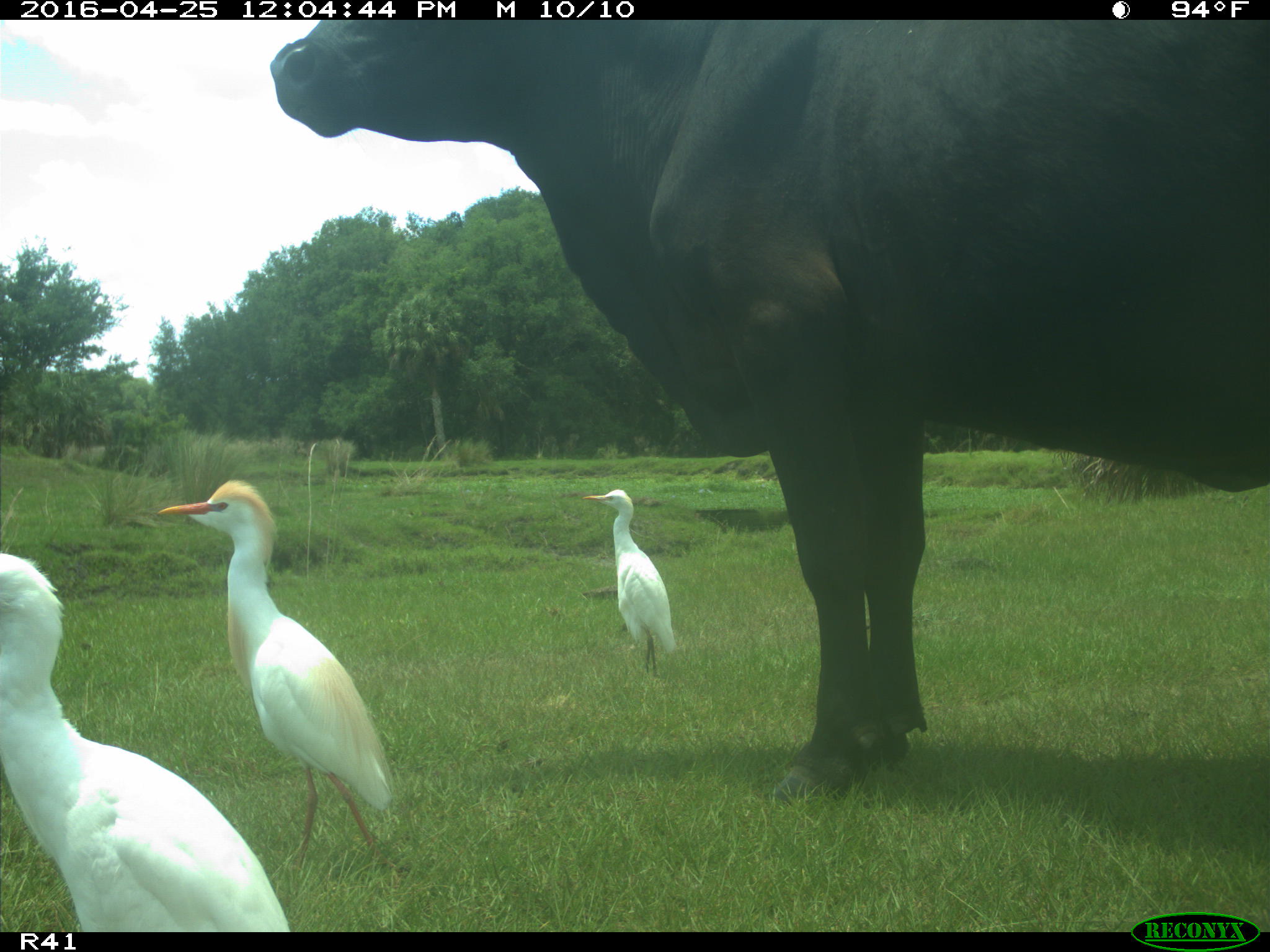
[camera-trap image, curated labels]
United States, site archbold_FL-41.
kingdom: Animalia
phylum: Chordata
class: Mammalia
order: Artiodactyla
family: Bovidae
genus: Bos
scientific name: Bos taurus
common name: domestic cow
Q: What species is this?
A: Bos taurus (domestic cow).